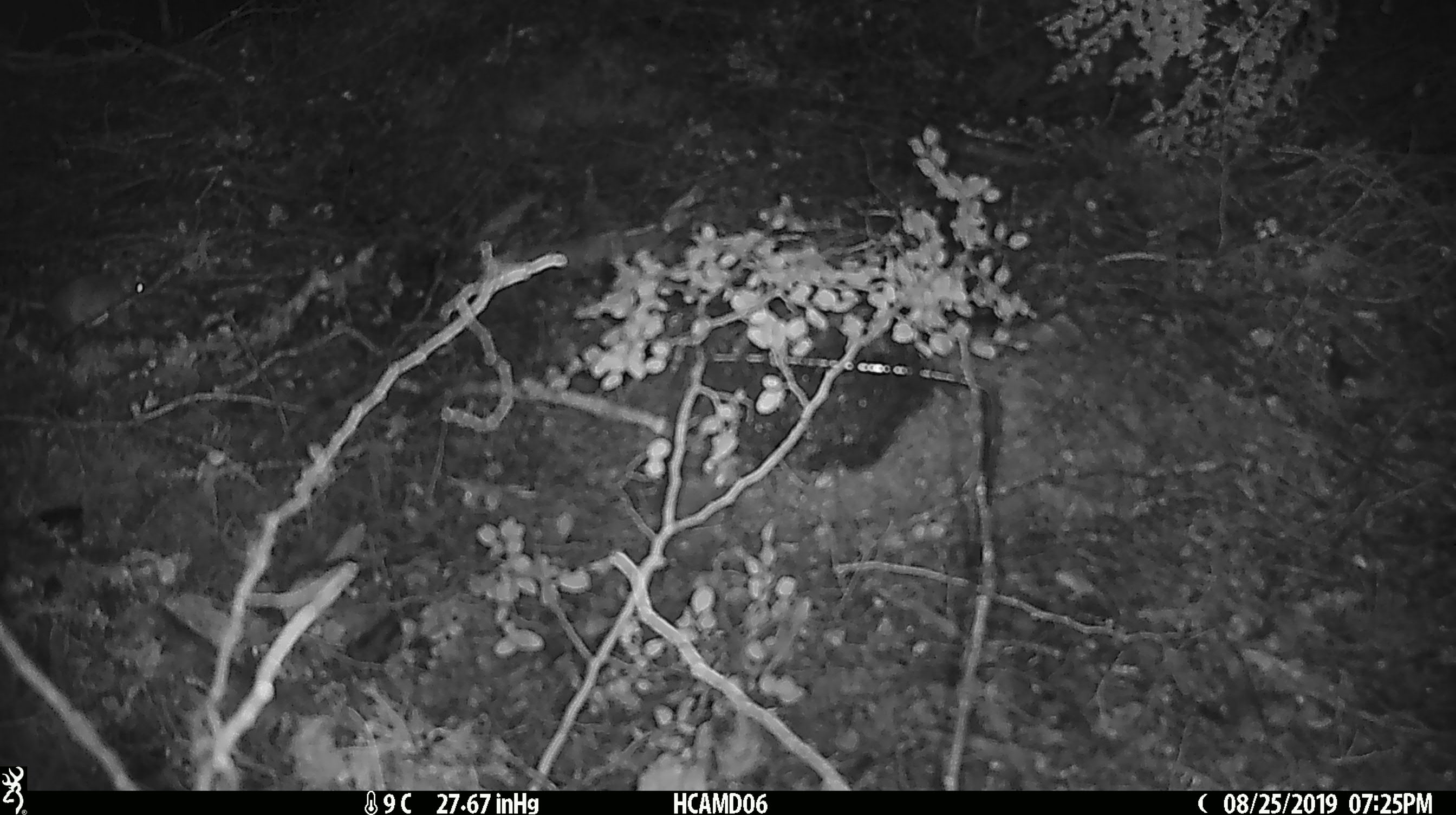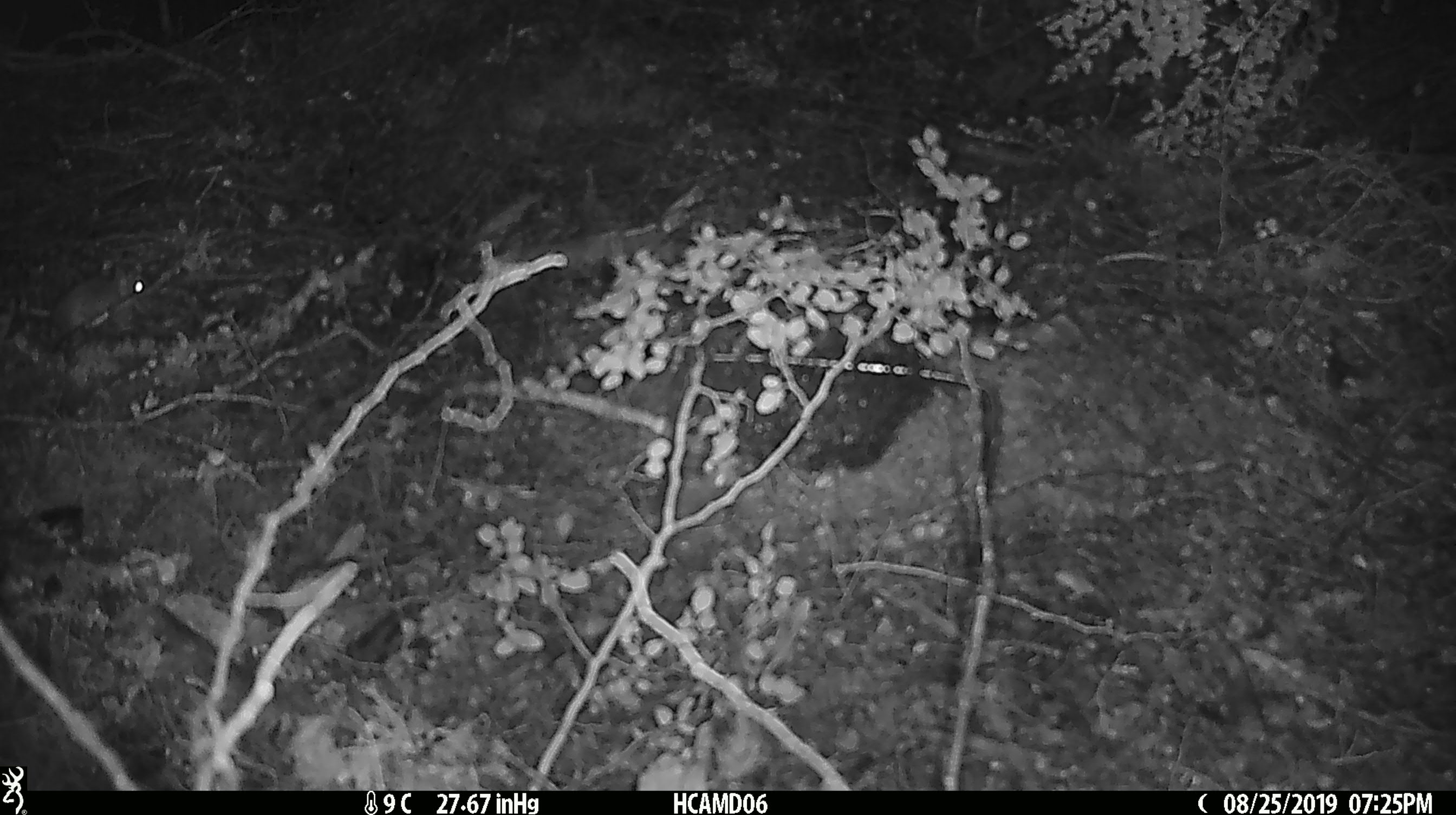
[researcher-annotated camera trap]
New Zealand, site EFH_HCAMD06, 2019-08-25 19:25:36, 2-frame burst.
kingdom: Animalia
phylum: Chordata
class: Mammalia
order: Rodentia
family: Muridae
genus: Mus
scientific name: Mus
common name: mouse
Mouse (Mus).